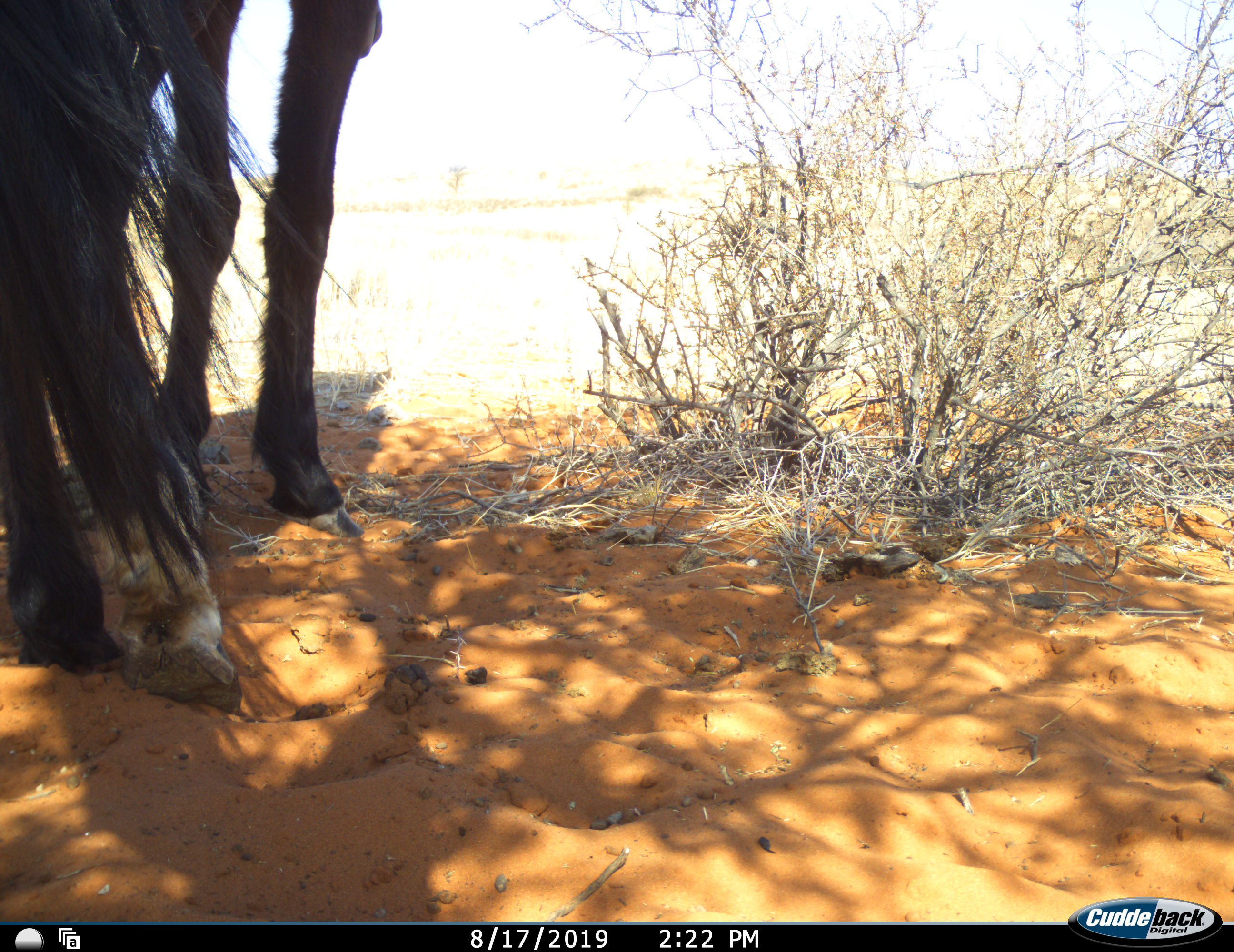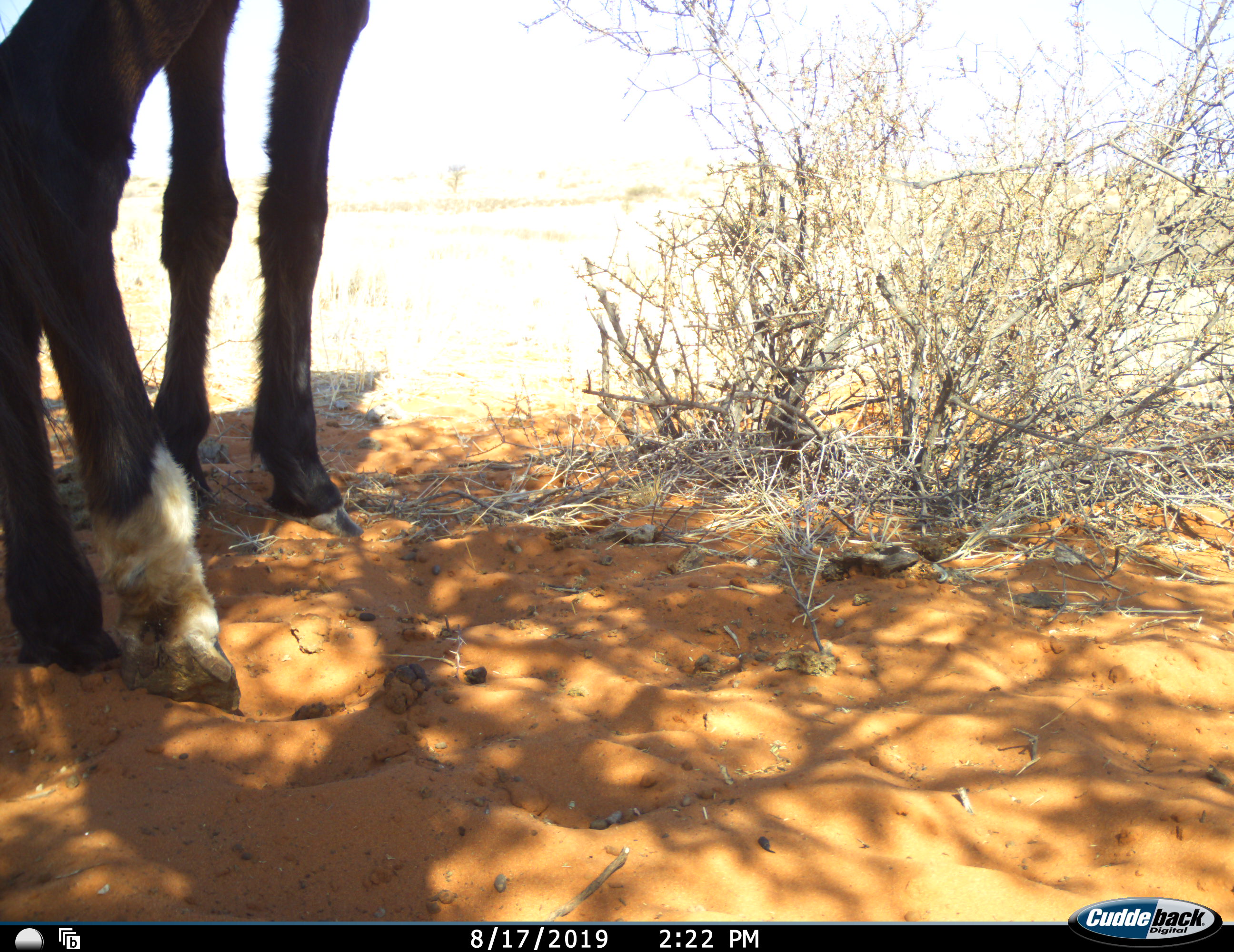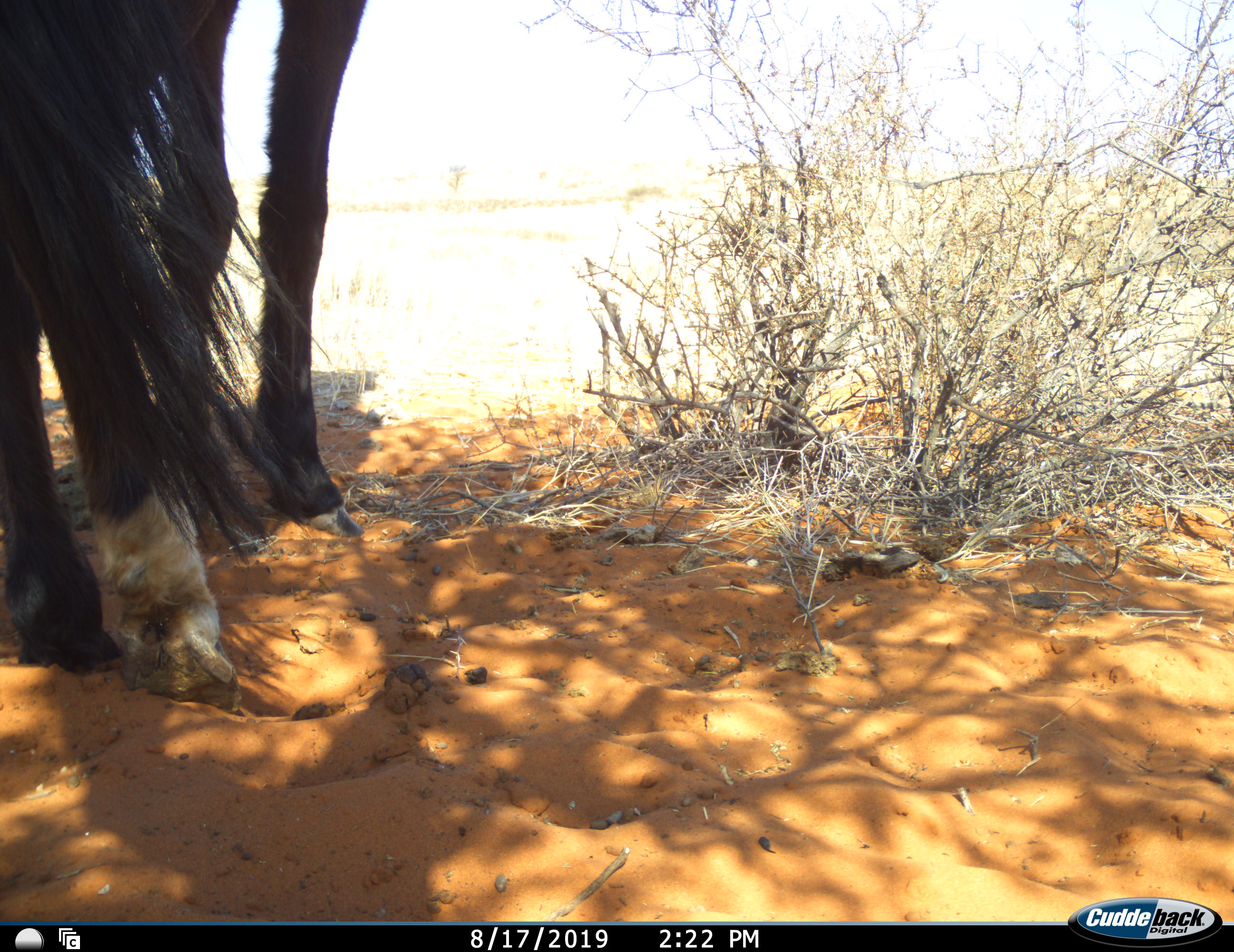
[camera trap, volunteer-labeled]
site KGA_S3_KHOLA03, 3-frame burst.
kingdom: Animalia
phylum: Chordata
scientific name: Vertebrata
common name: domestic animal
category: domesticanimal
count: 1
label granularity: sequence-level